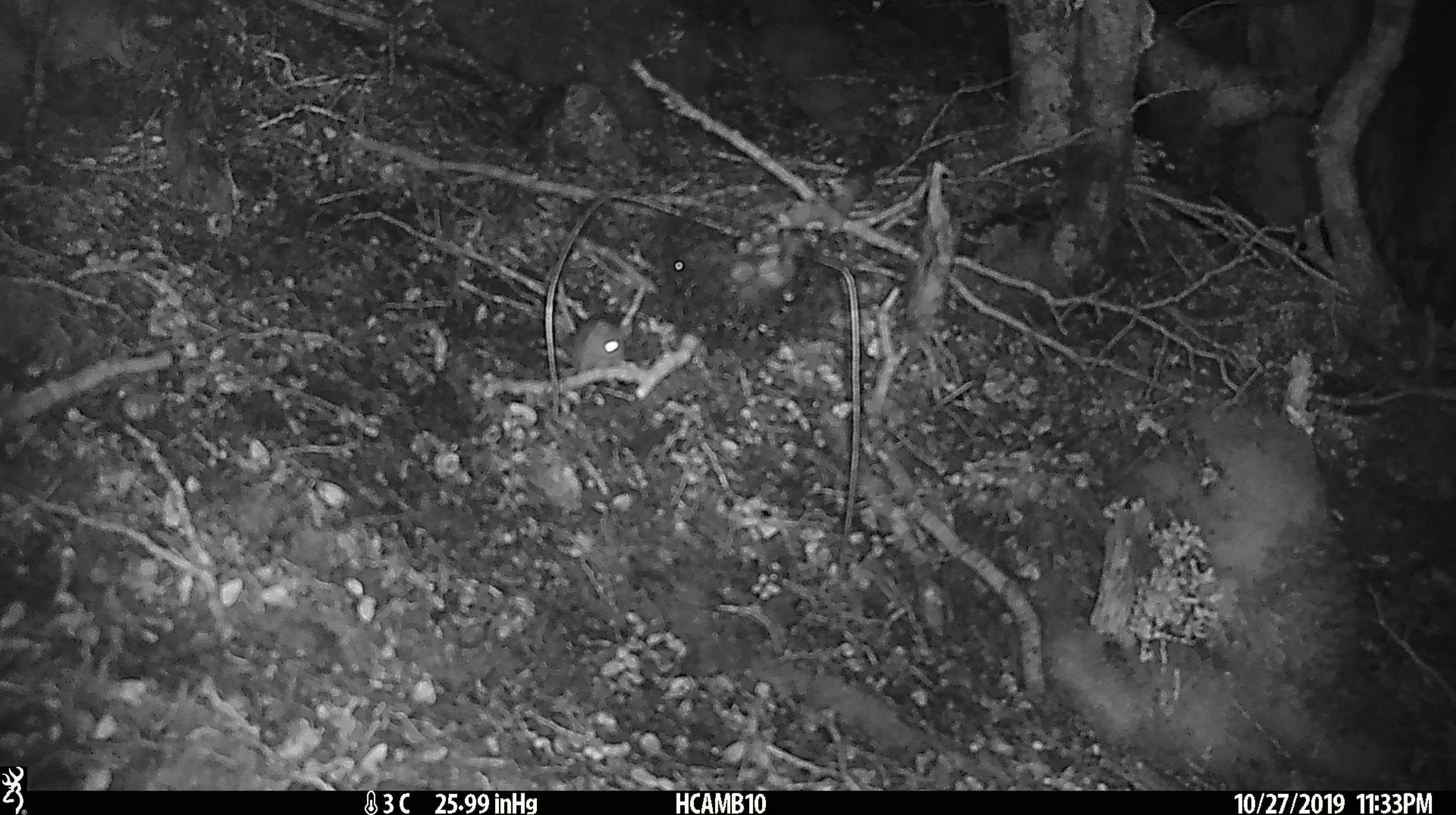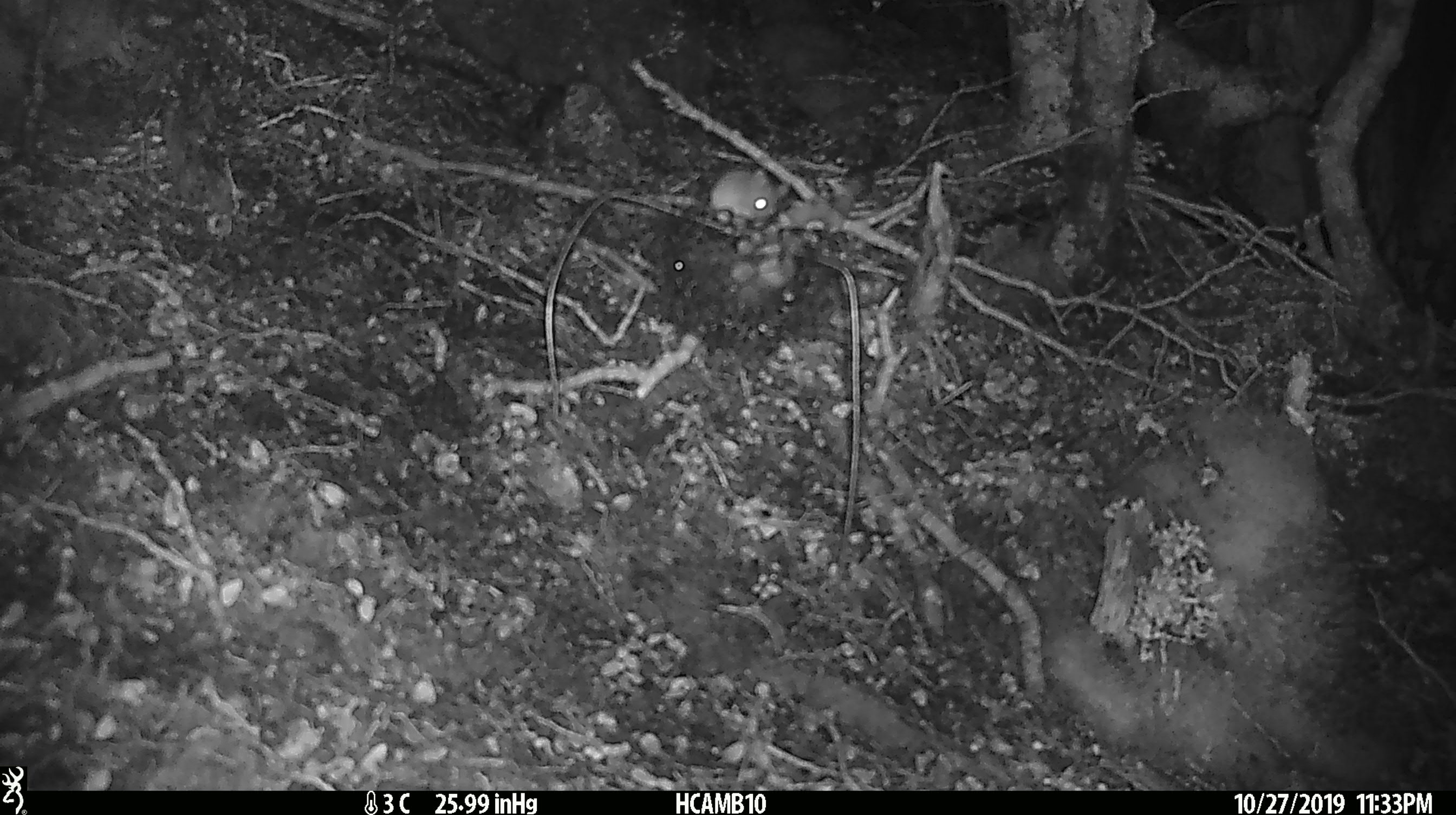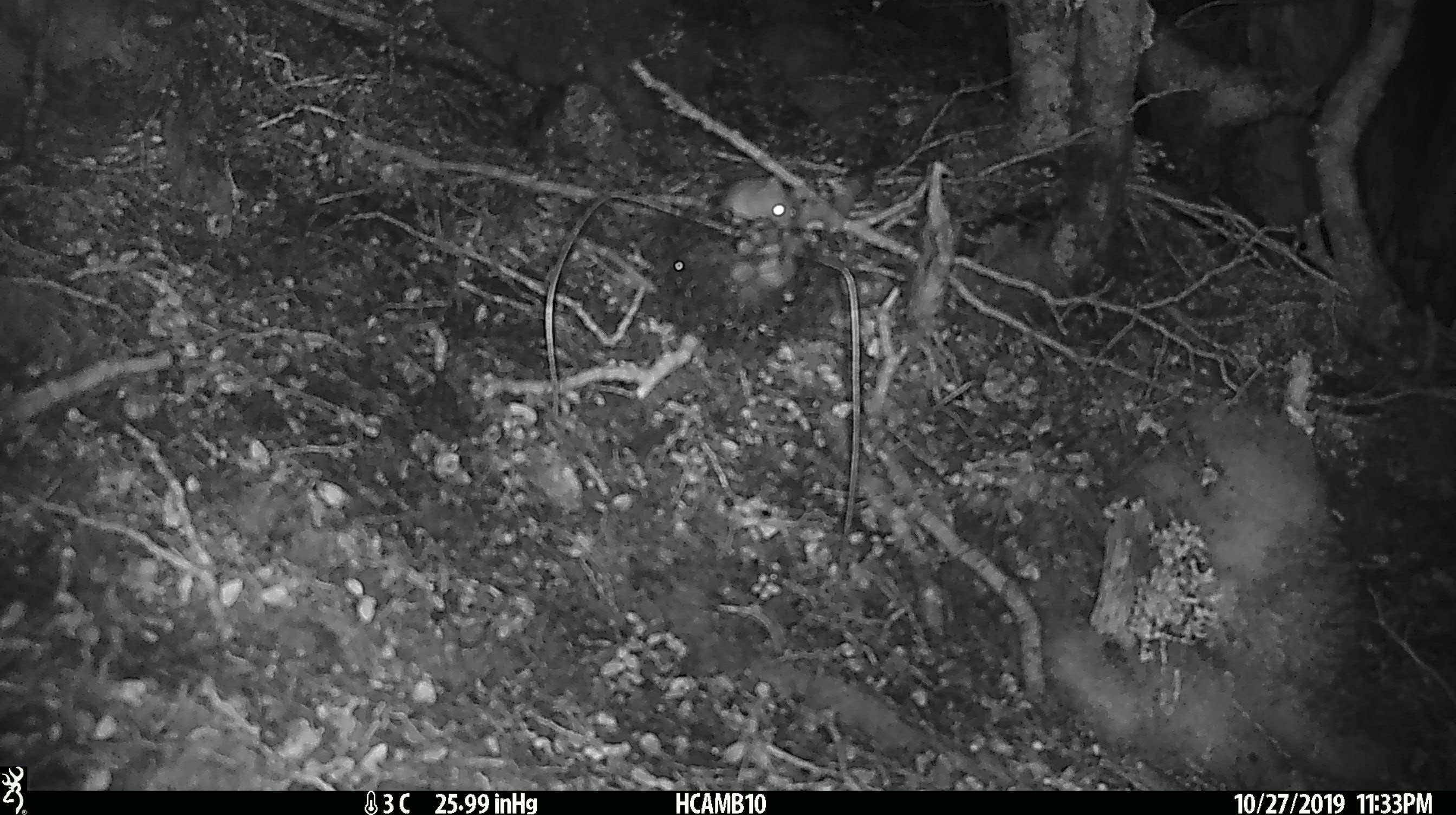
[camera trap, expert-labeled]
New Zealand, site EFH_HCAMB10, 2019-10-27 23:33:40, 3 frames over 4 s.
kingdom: Animalia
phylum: Chordata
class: Mammalia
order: Rodentia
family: Muridae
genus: Mus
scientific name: Mus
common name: mouse